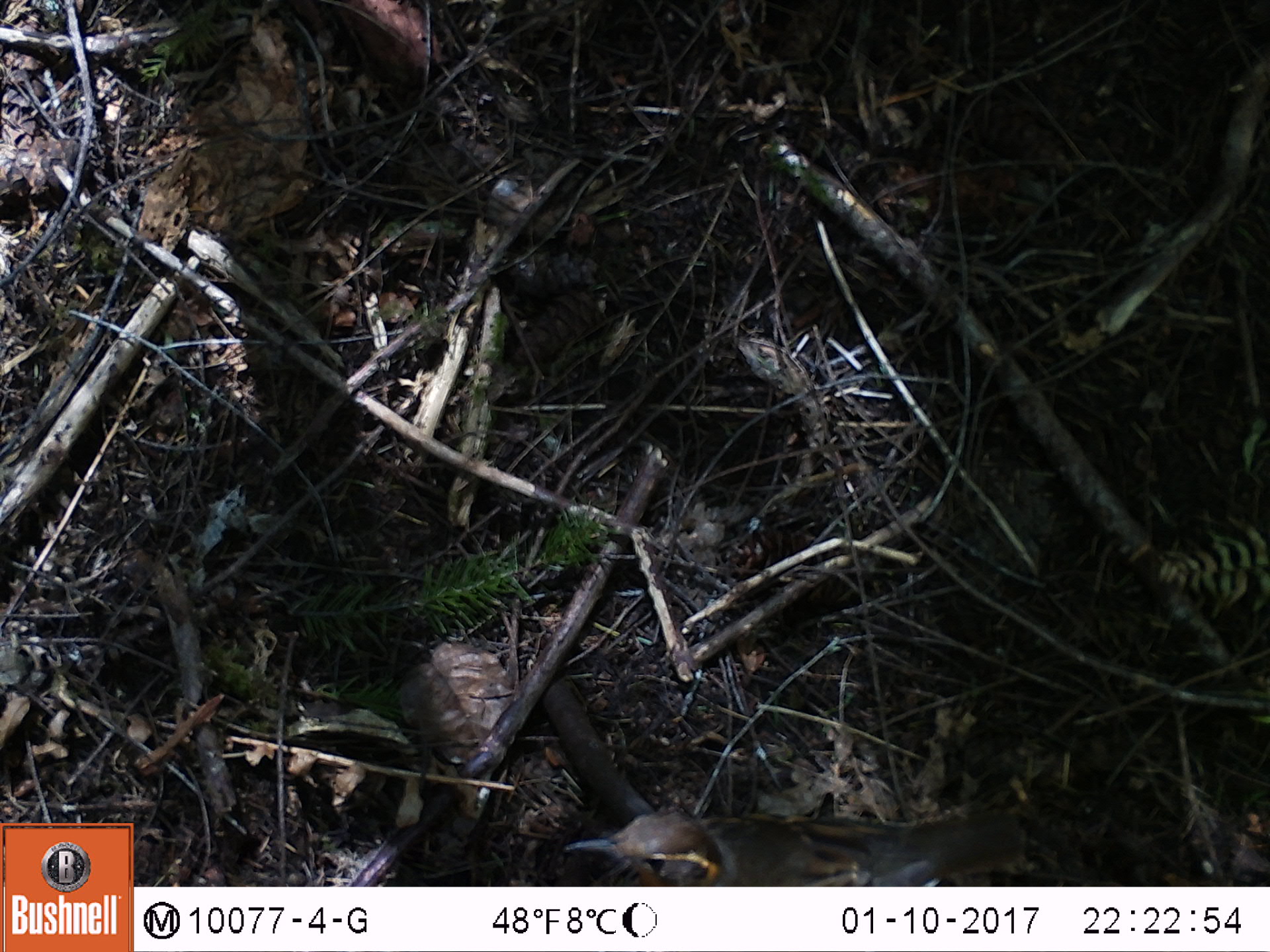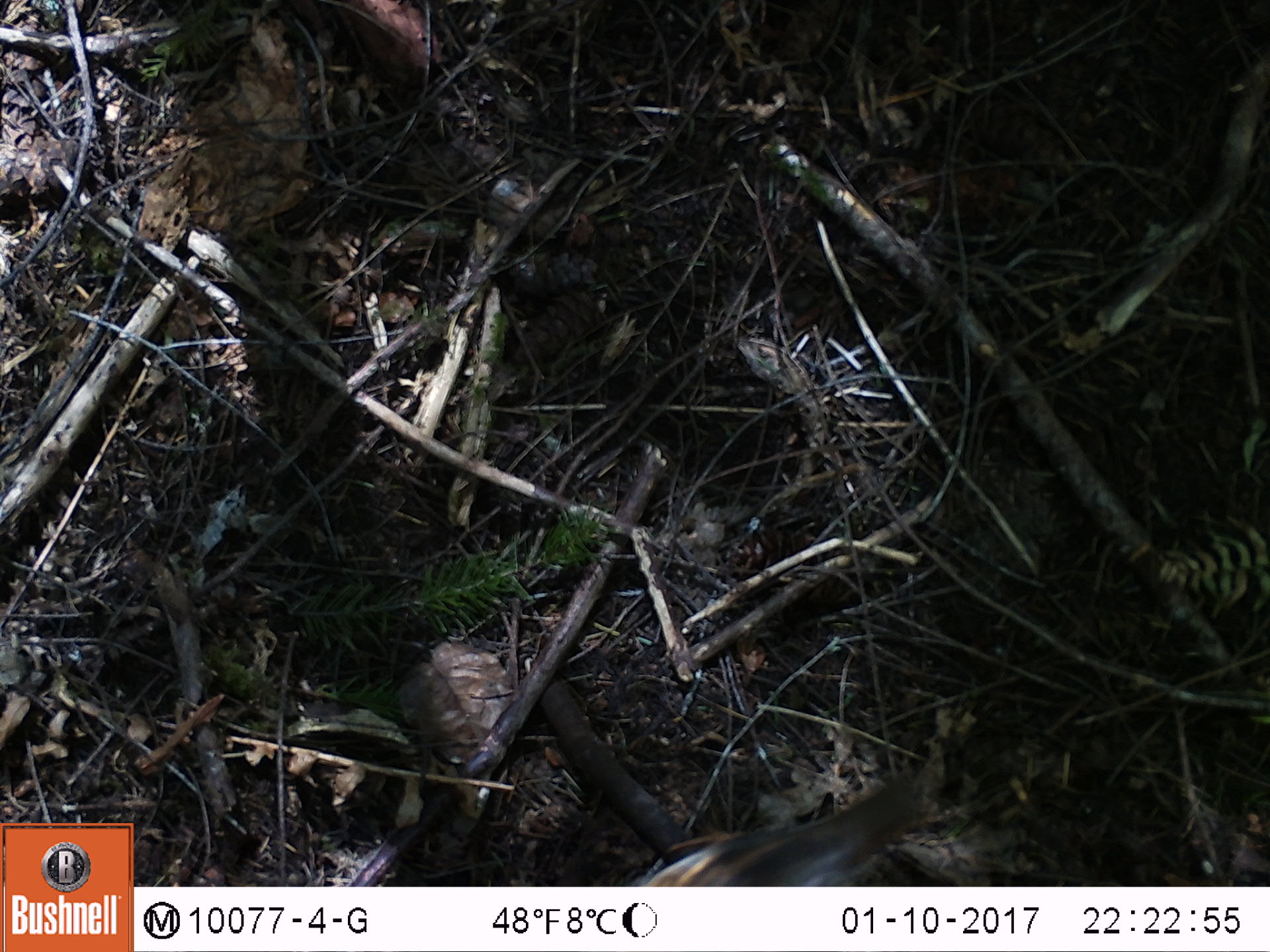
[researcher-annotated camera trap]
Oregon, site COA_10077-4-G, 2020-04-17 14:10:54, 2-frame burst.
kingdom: Animalia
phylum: Chordata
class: Aves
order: Passeriformes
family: Turdidae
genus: Ixoreus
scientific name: Ixoreus naevius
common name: varied thrush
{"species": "varied thrush (Ixoreus naevius)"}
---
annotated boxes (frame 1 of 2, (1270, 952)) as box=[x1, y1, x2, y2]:
varied thrush: box=[560, 800, 1029, 884]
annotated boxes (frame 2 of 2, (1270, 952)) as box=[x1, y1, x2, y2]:
varied thrush: box=[630, 773, 928, 884]